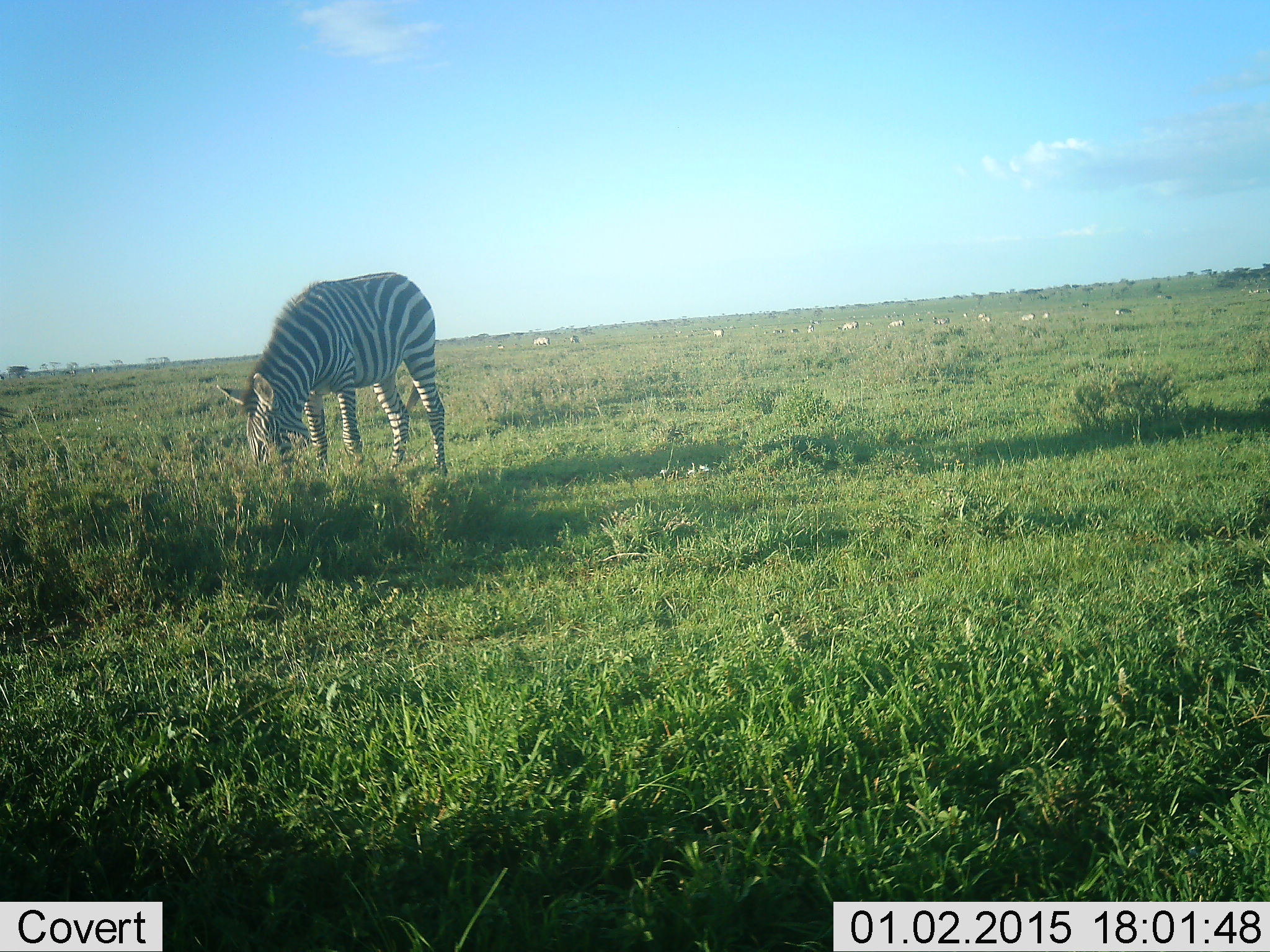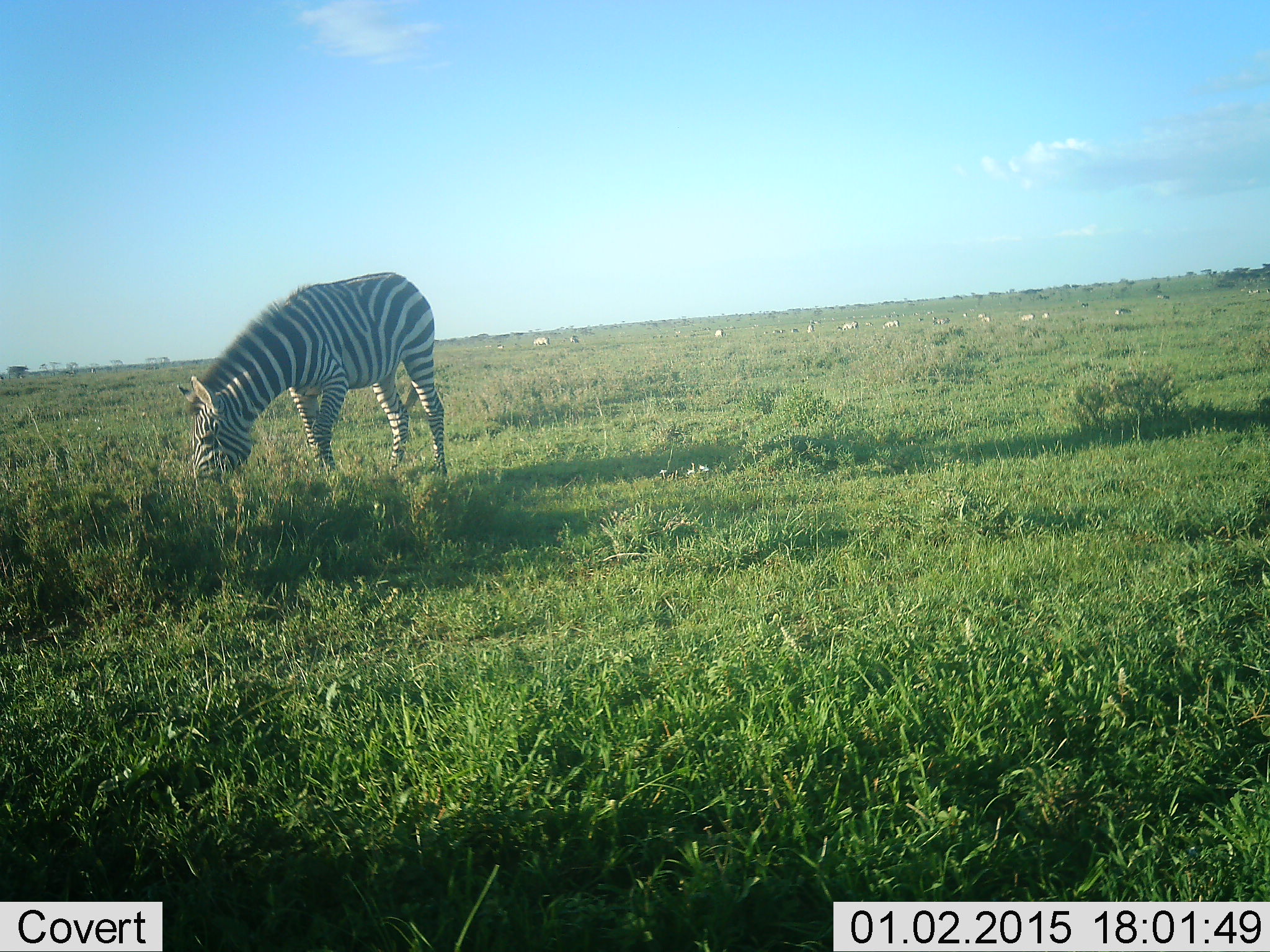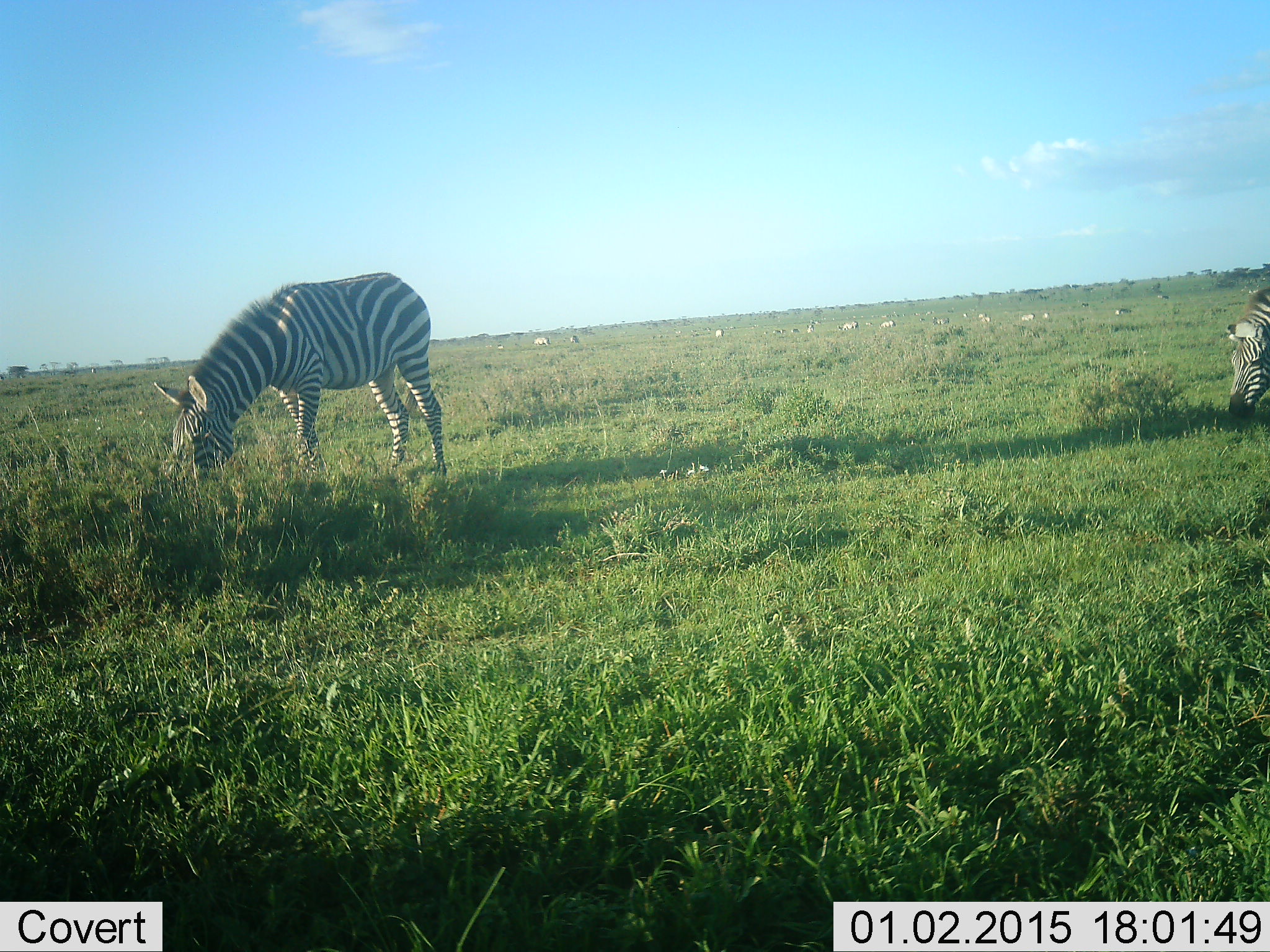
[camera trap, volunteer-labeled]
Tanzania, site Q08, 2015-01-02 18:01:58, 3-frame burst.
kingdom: Animalia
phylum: Chordata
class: Mammalia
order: Perissodactyla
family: Equidae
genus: Equus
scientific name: Equus quagga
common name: plains zebra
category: zebra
Zebra (plains zebra) (Equus quagga), count 2. Behavior (volunteer vote fractions): standing 10%, resting 0%, moving 30%, interacting 0%. Young present (vote fraction): 0%. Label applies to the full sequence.